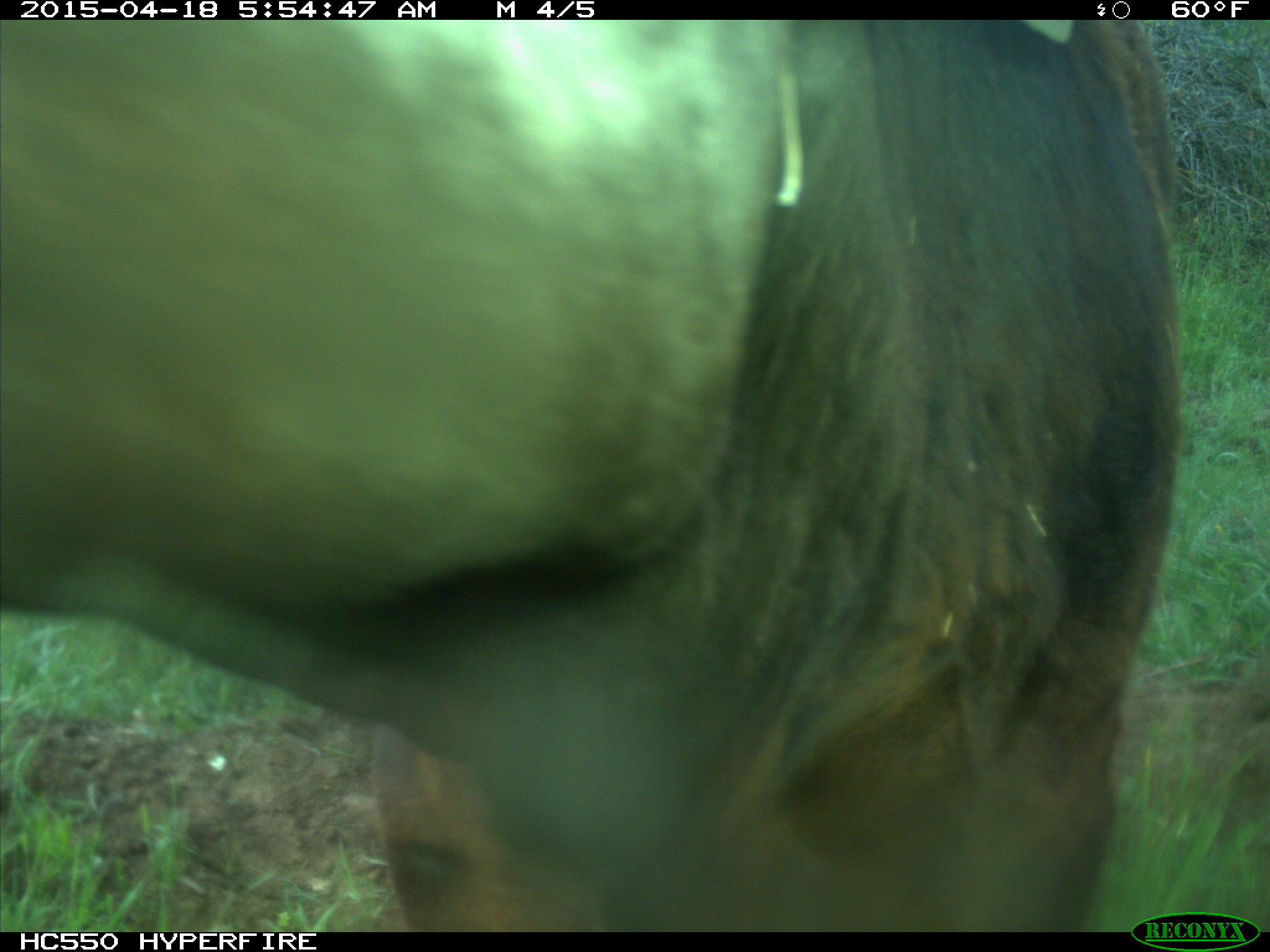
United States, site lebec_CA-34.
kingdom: Animalia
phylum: Chordata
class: Mammalia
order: Artiodactyla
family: Bovidae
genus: Bos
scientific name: Bos taurus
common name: domestic cow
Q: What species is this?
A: Bos taurus (domestic cow).